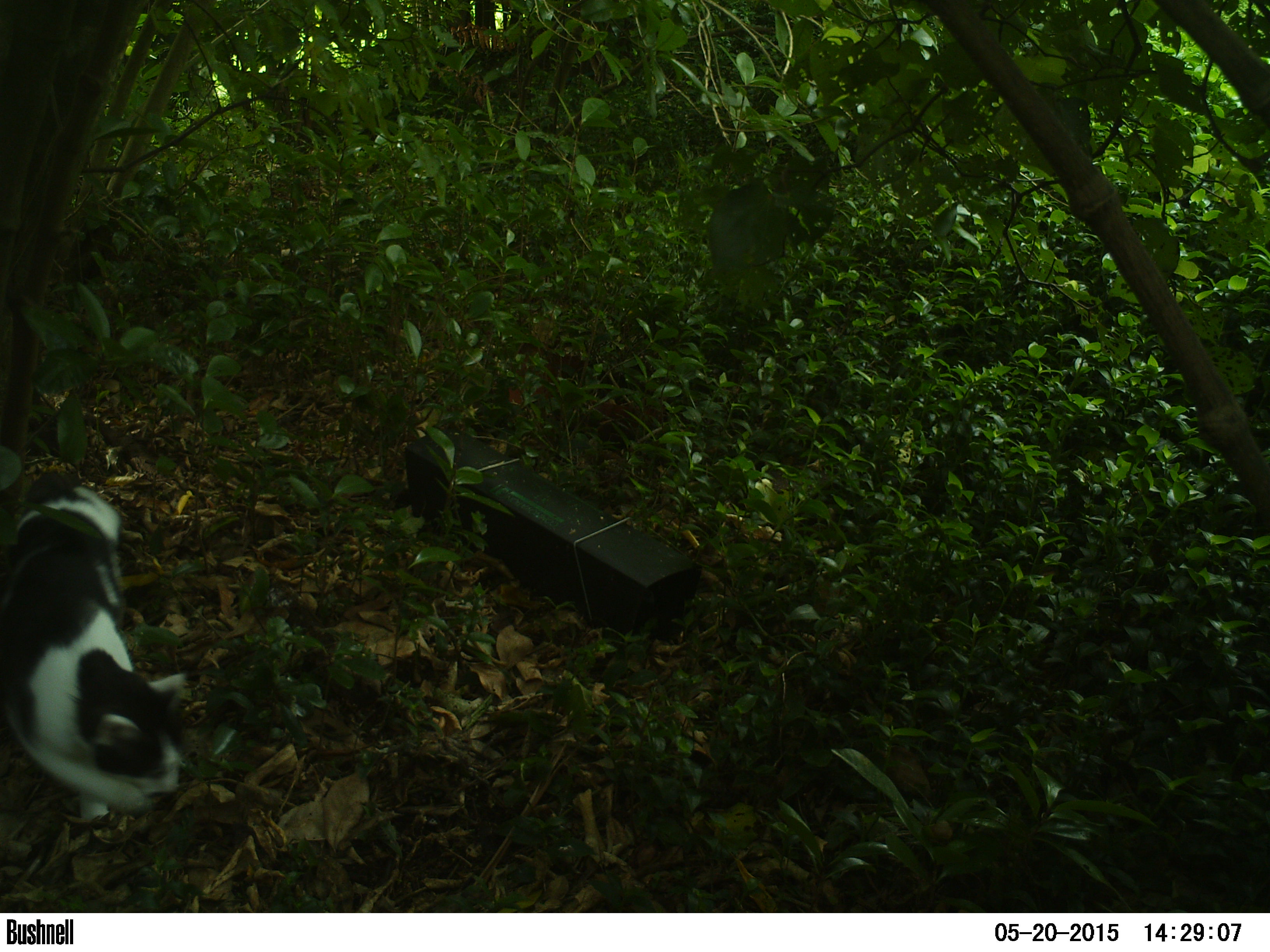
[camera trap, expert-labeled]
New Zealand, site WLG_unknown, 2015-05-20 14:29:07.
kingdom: Animalia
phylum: Chordata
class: Mammalia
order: Carnivora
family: Felidae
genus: Felis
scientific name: Felis catus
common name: domestic cat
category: cat